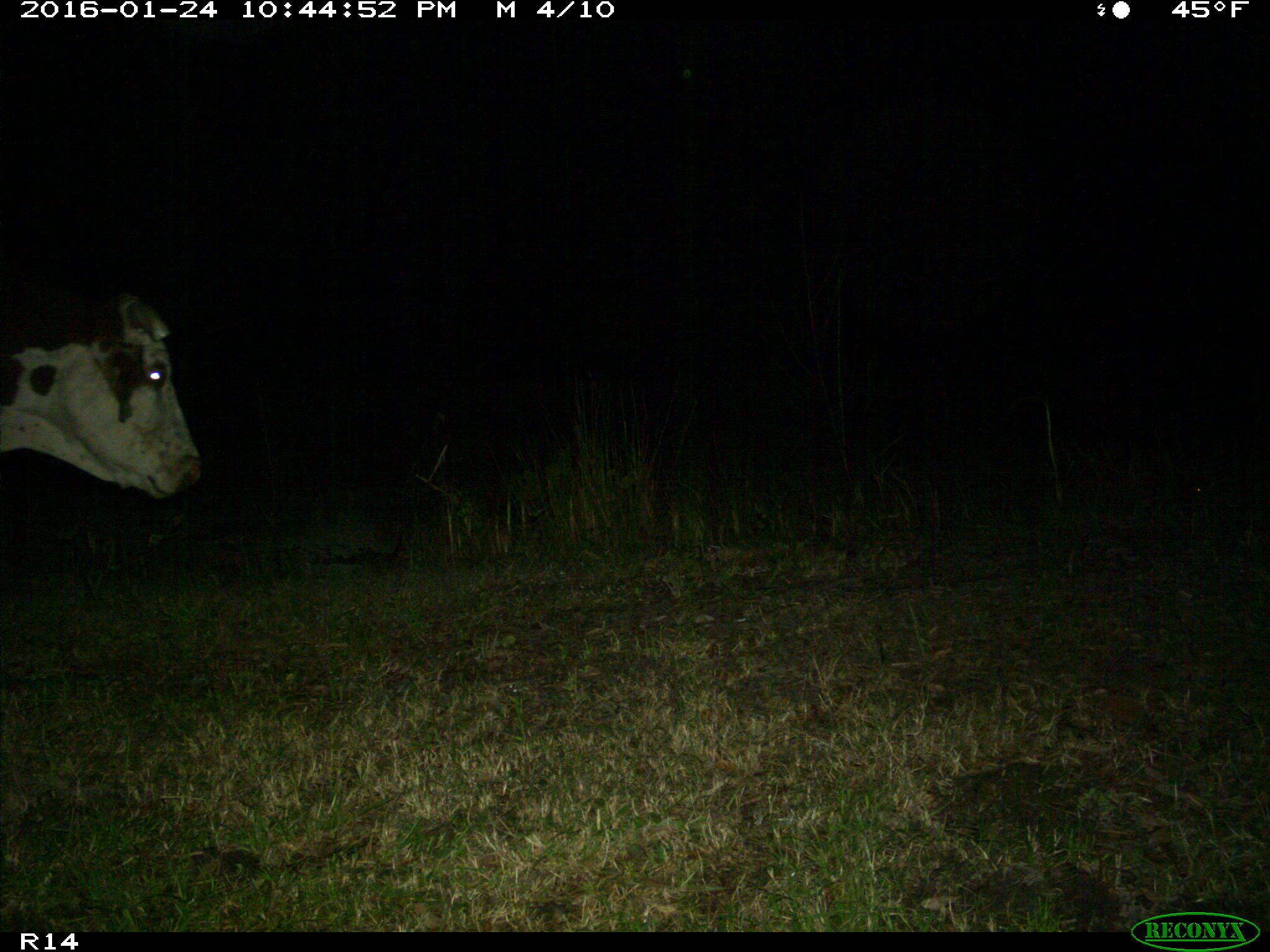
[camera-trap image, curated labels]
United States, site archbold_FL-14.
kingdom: Animalia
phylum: Chordata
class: Mammalia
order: Artiodactyla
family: Bovidae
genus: Bos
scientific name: Bos taurus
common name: domestic cow